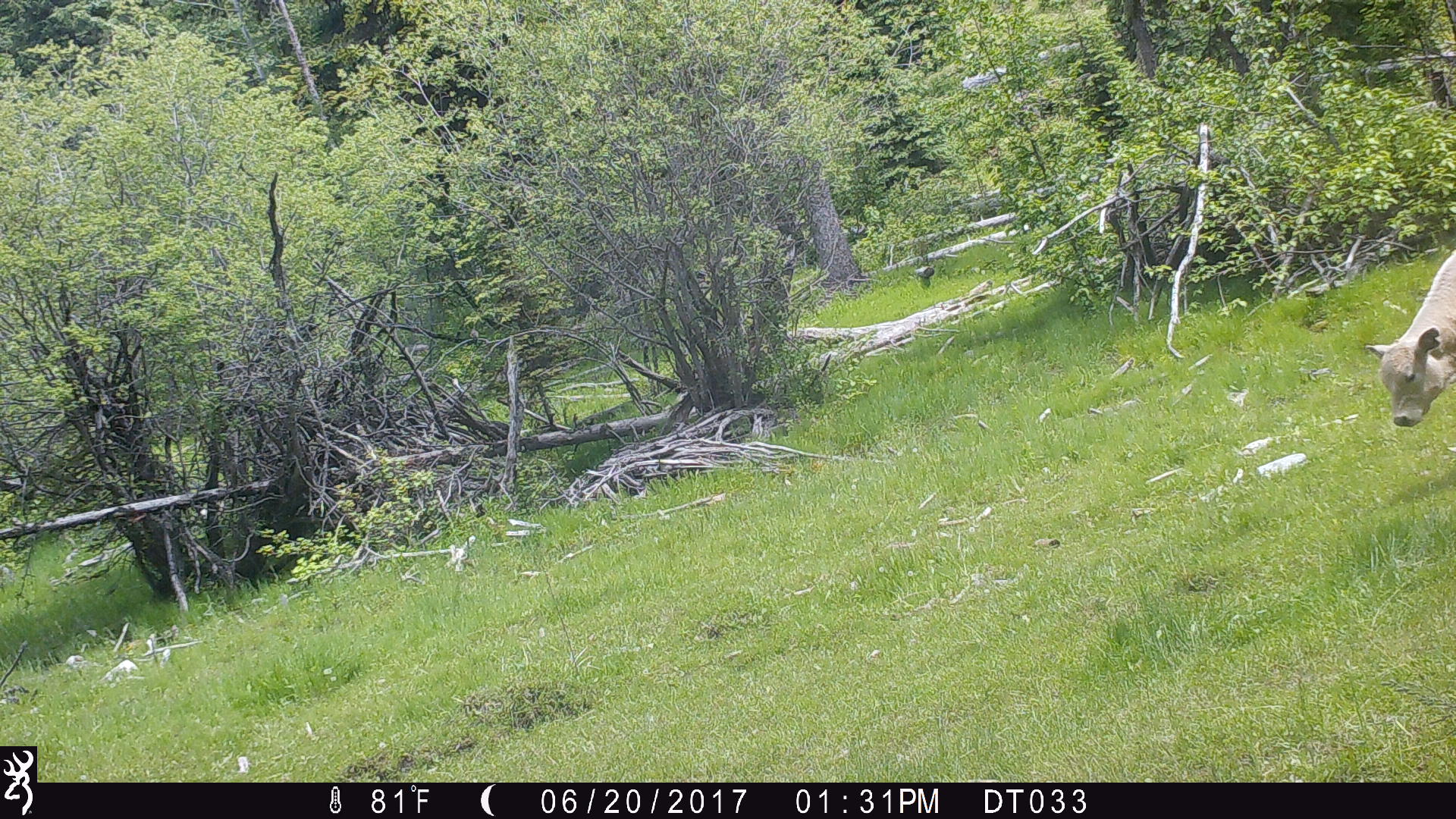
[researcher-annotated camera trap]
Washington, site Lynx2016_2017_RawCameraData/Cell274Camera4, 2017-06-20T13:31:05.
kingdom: Animalia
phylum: Chordata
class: Mammalia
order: Artiodactyla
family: Bovidae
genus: Bos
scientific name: Bos taurus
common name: domestic cattle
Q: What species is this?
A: Domestic cattle (Bos taurus).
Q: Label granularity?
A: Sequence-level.